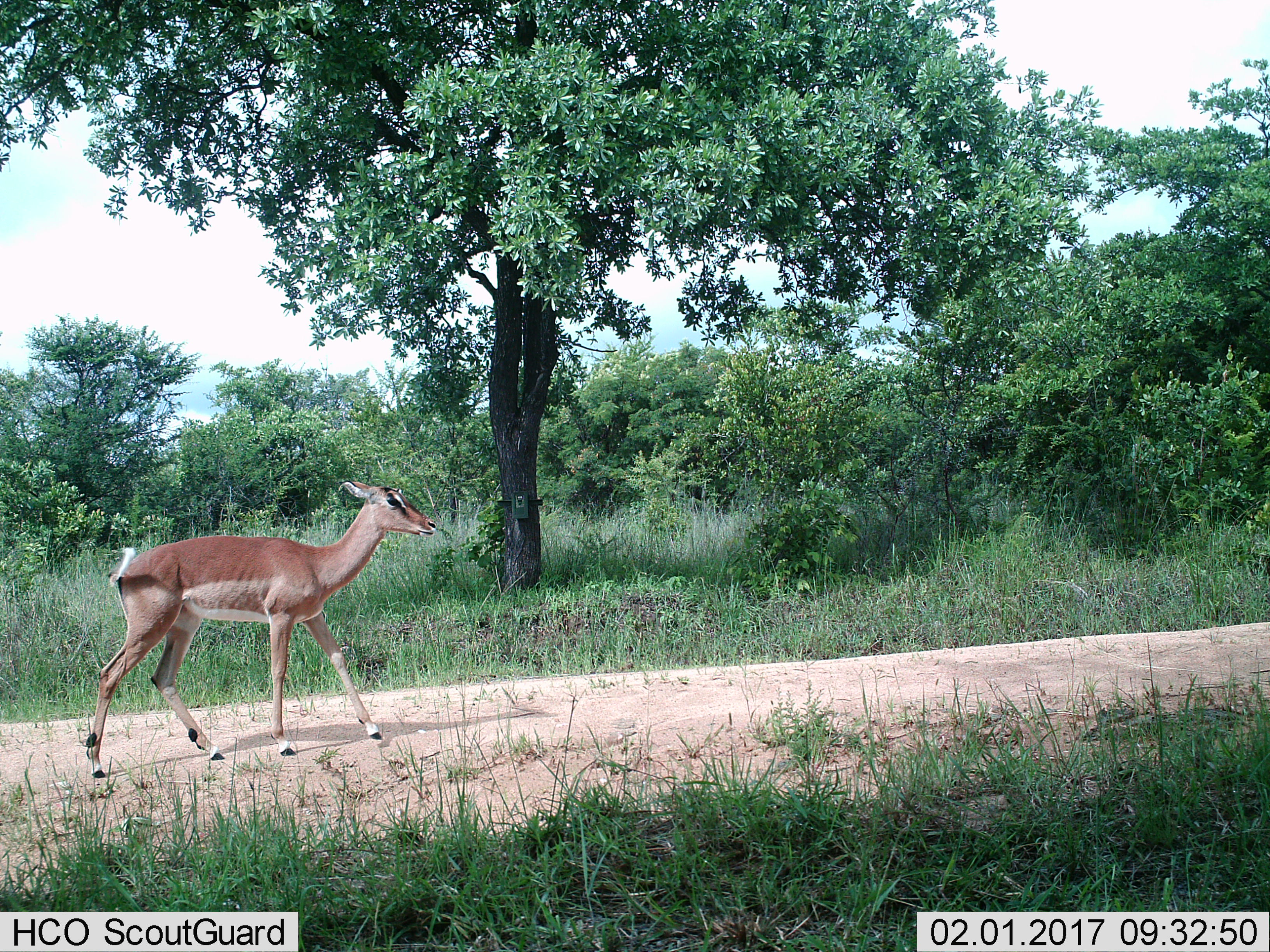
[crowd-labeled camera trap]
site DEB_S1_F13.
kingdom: Animalia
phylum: Chordata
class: Mammalia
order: Artiodactyla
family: Bovidae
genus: Aepyceros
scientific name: Aepyceros melampus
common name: impala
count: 1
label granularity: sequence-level